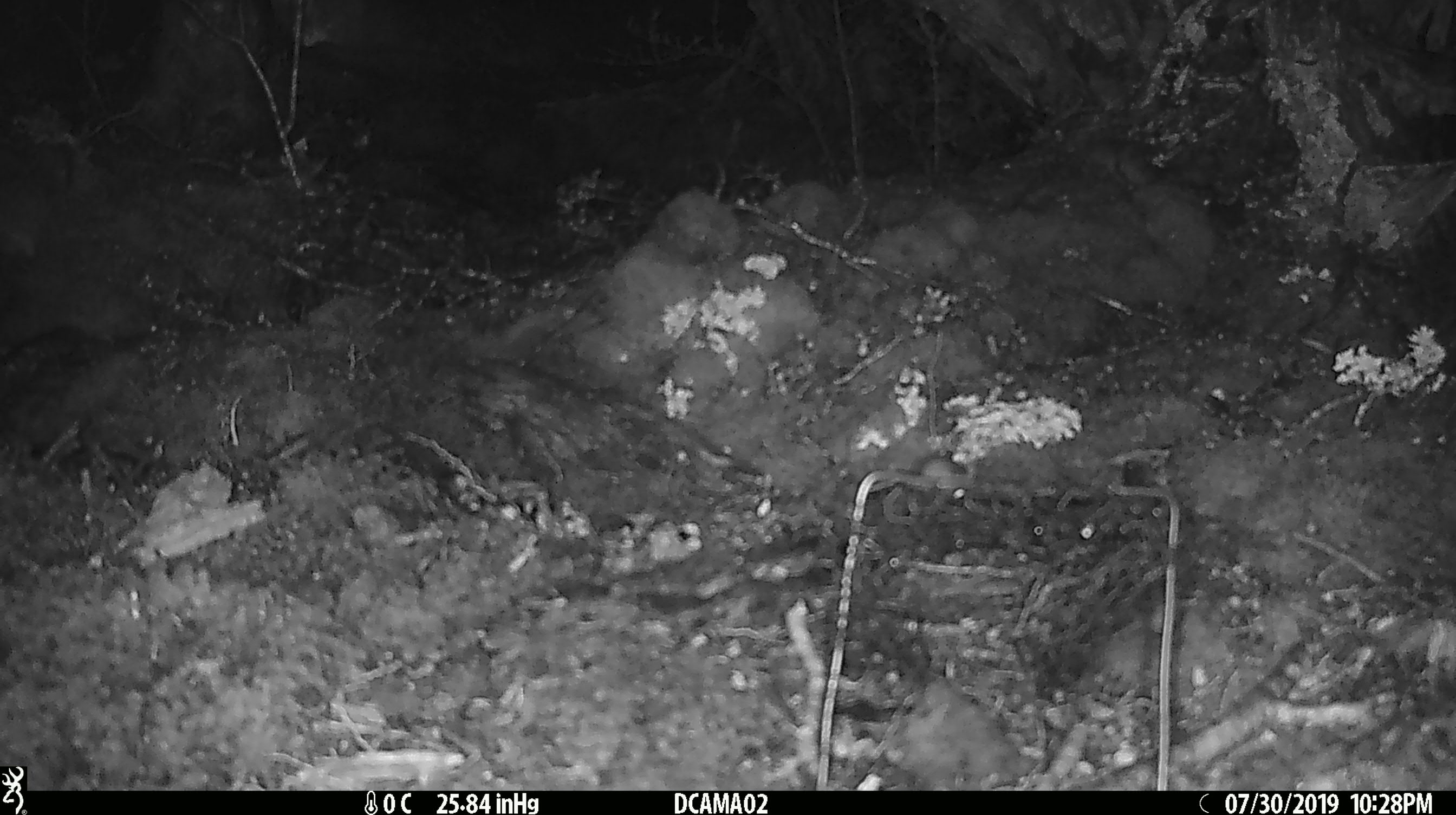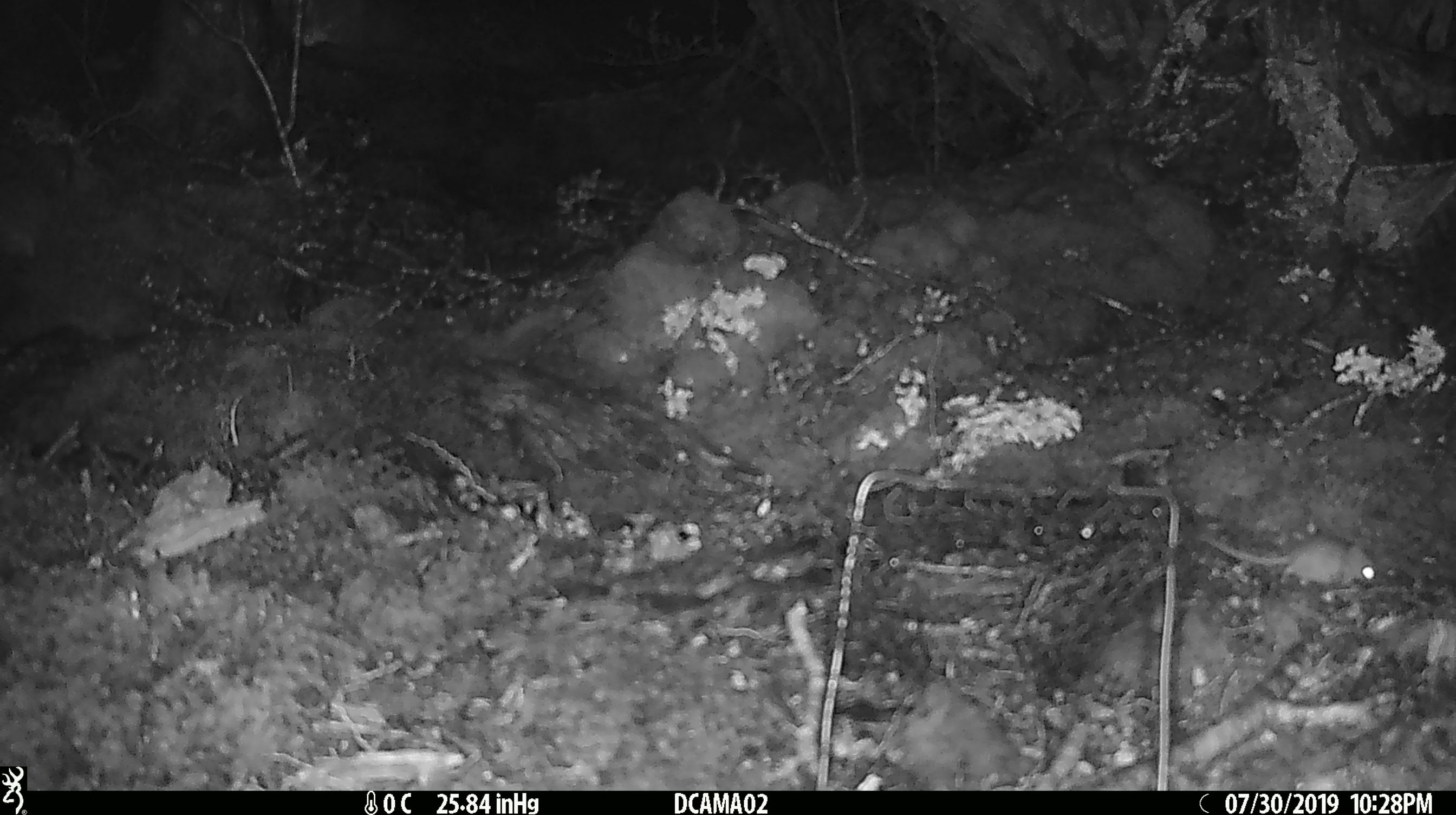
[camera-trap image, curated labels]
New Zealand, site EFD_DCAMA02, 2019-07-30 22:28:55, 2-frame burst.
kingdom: Animalia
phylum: Chordata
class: Mammalia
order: Rodentia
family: Muridae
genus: Mus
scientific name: Mus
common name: mouse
Mouse (Mus).